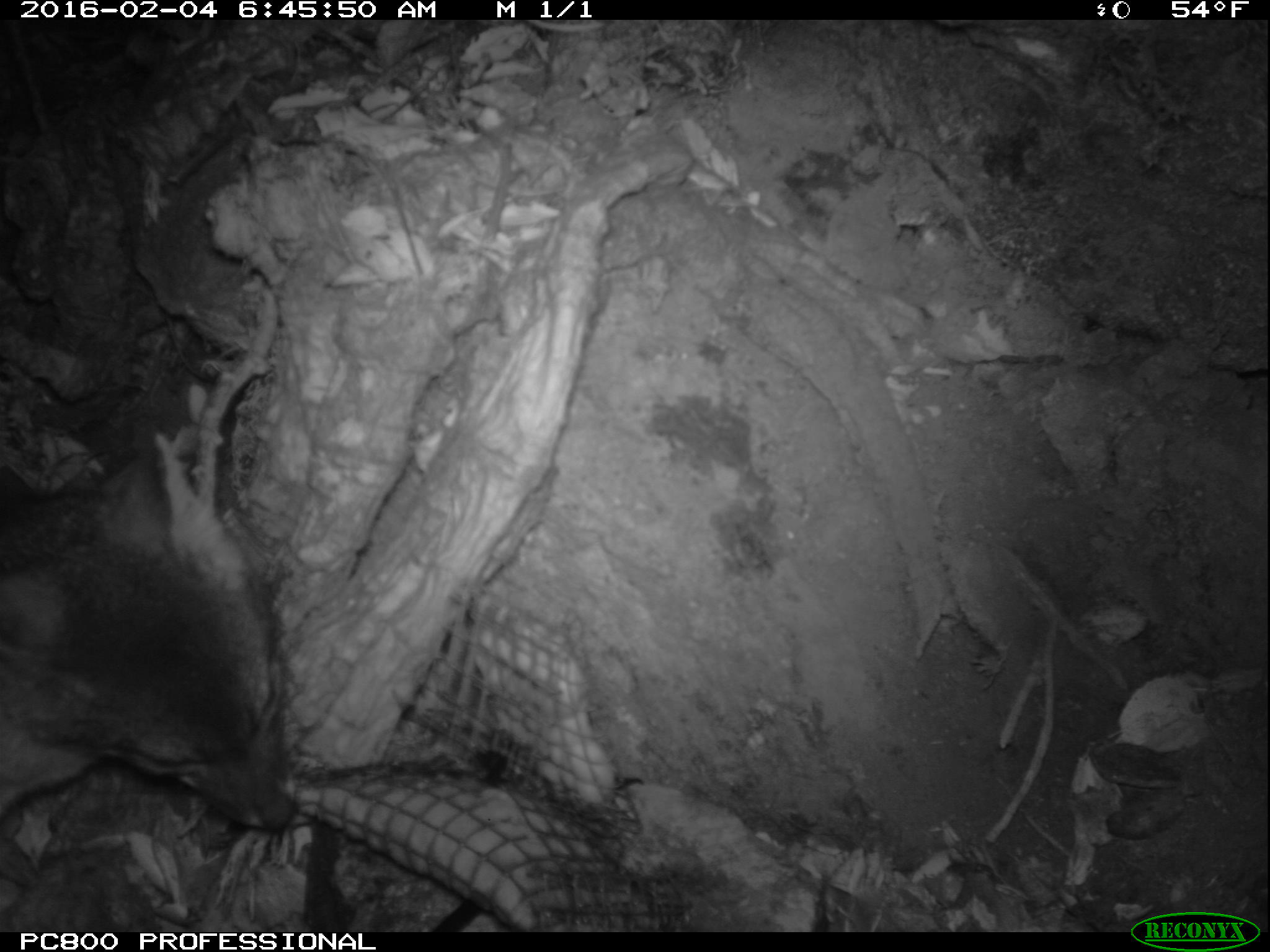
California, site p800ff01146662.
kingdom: Animalia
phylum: Chordata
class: Mammalia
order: Carnivora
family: Canidae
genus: Urocyon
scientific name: Urocyon littoralis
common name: island fox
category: fox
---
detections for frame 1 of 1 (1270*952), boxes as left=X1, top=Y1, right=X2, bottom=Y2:
fox: left=0, top=462, right=300, bottom=909